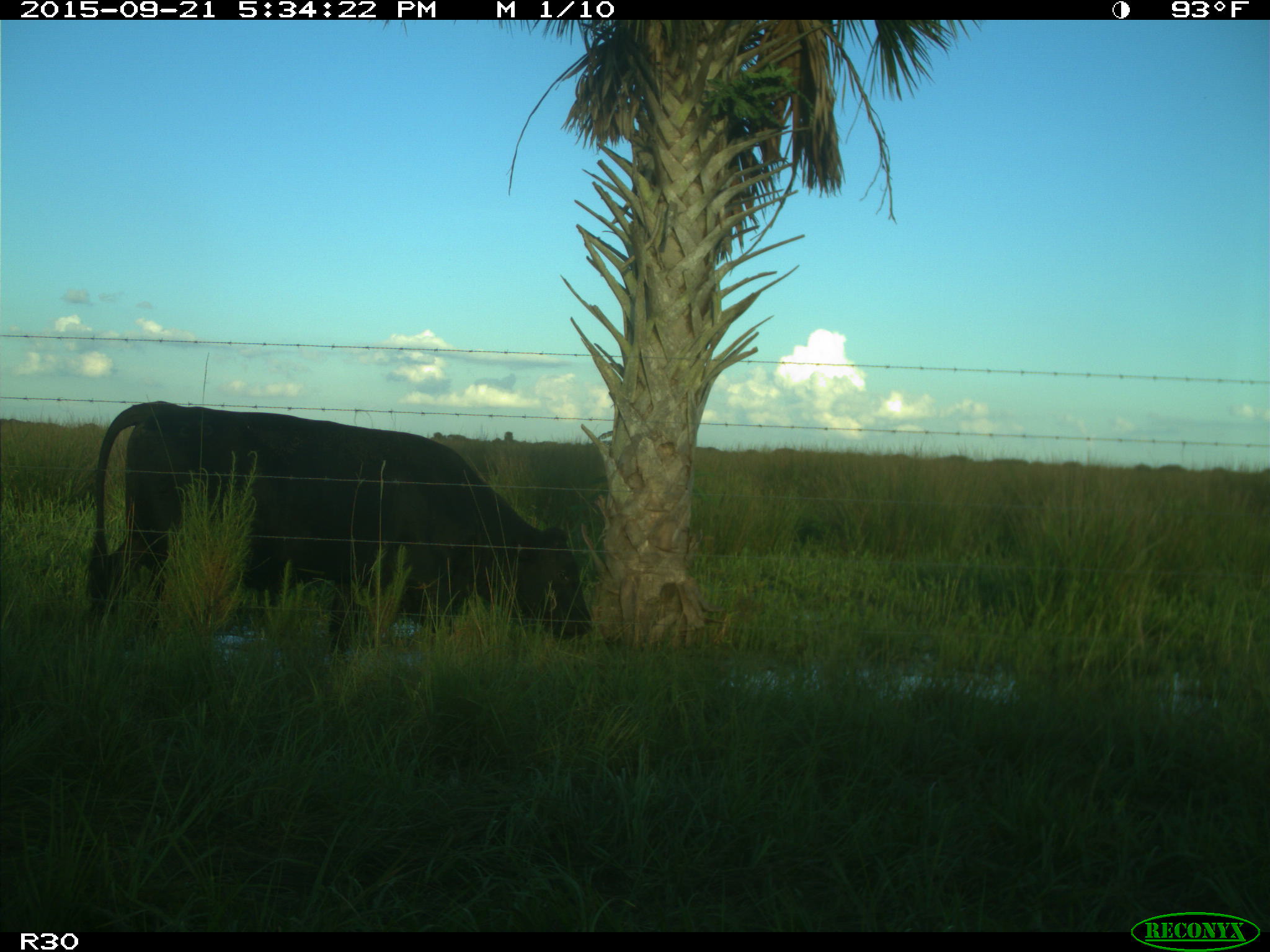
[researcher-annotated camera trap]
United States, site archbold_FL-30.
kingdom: Animalia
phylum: Chordata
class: Mammalia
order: Artiodactyla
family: Bovidae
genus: Bos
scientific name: Bos taurus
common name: domestic cow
Bos taurus (domestic cow).